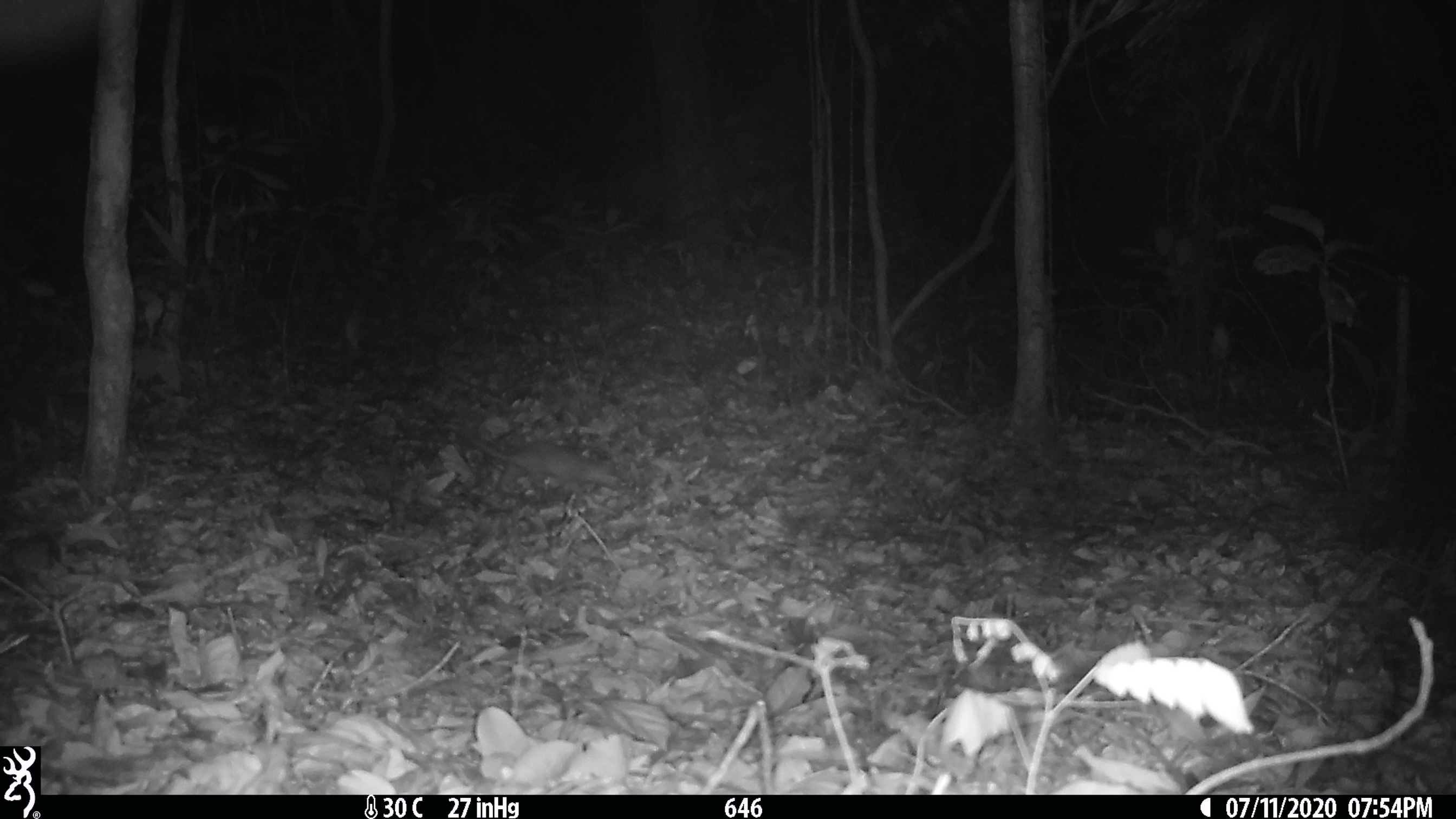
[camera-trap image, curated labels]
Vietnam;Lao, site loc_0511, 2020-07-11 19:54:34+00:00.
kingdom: Animalia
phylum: Chordata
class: Mammalia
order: Rodentia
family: Muridae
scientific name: Muridae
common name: old-world mice and rats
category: unidentified murid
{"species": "unidentified murid (old-world mice and rats) (Muridae)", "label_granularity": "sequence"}